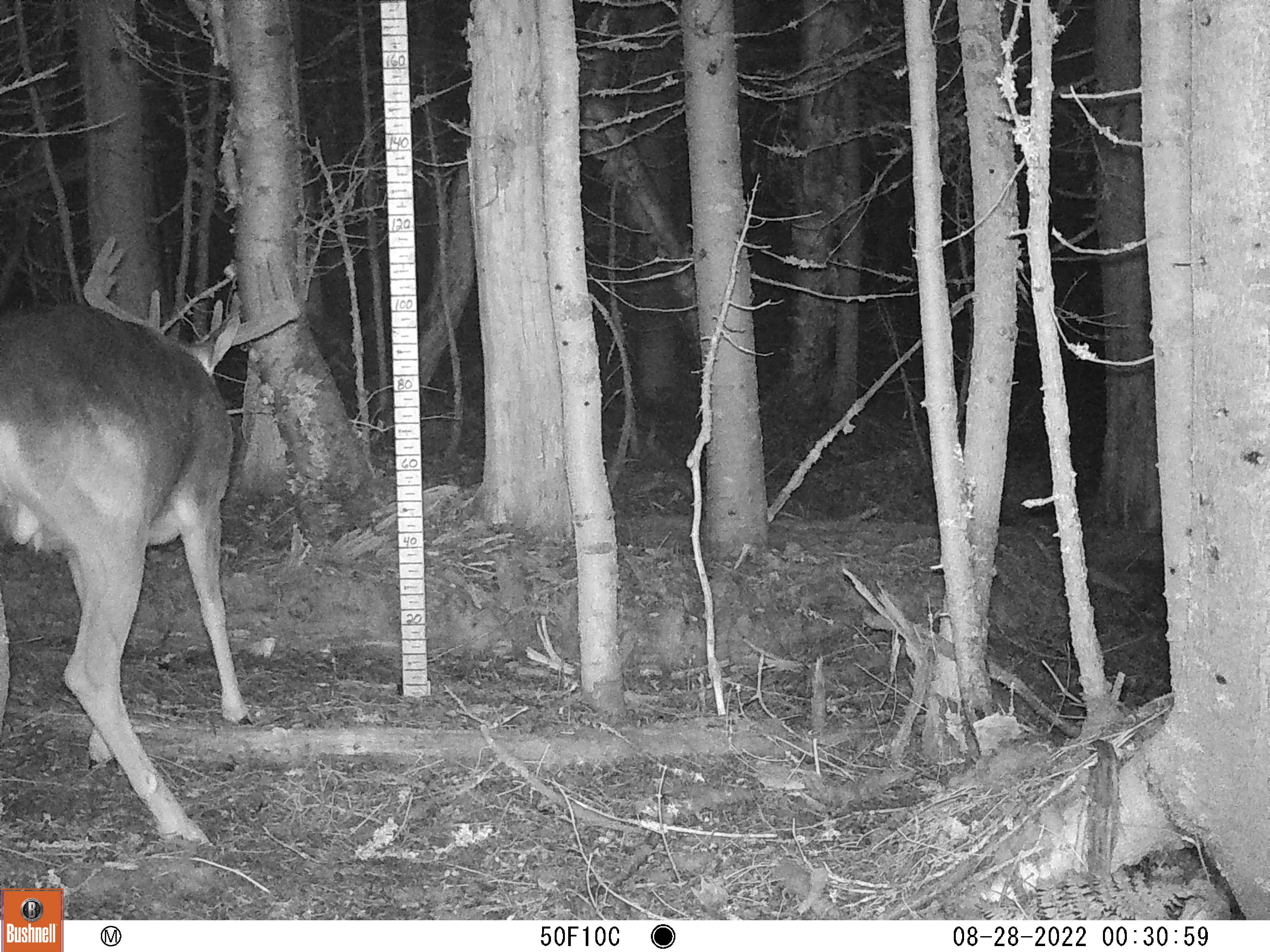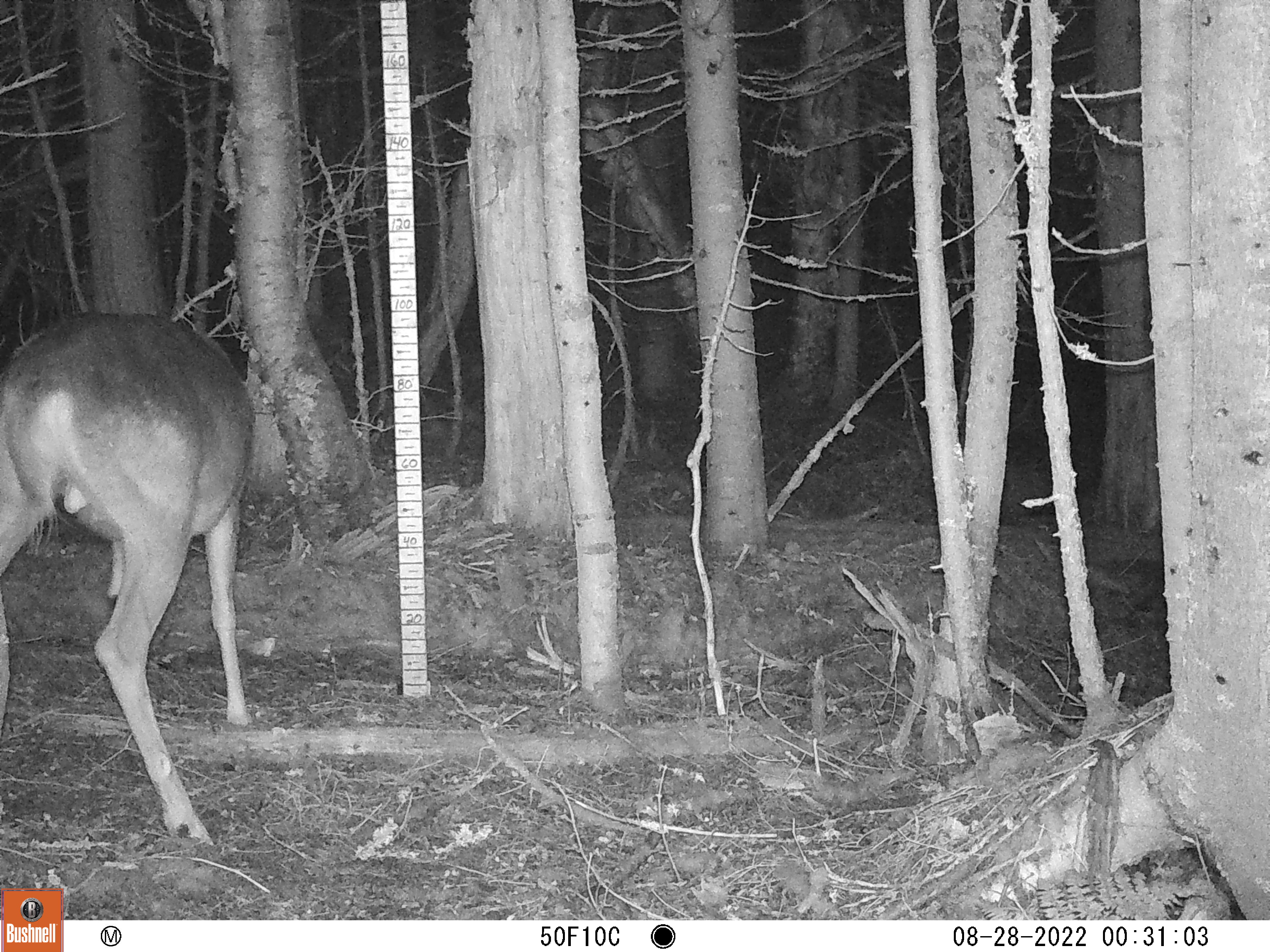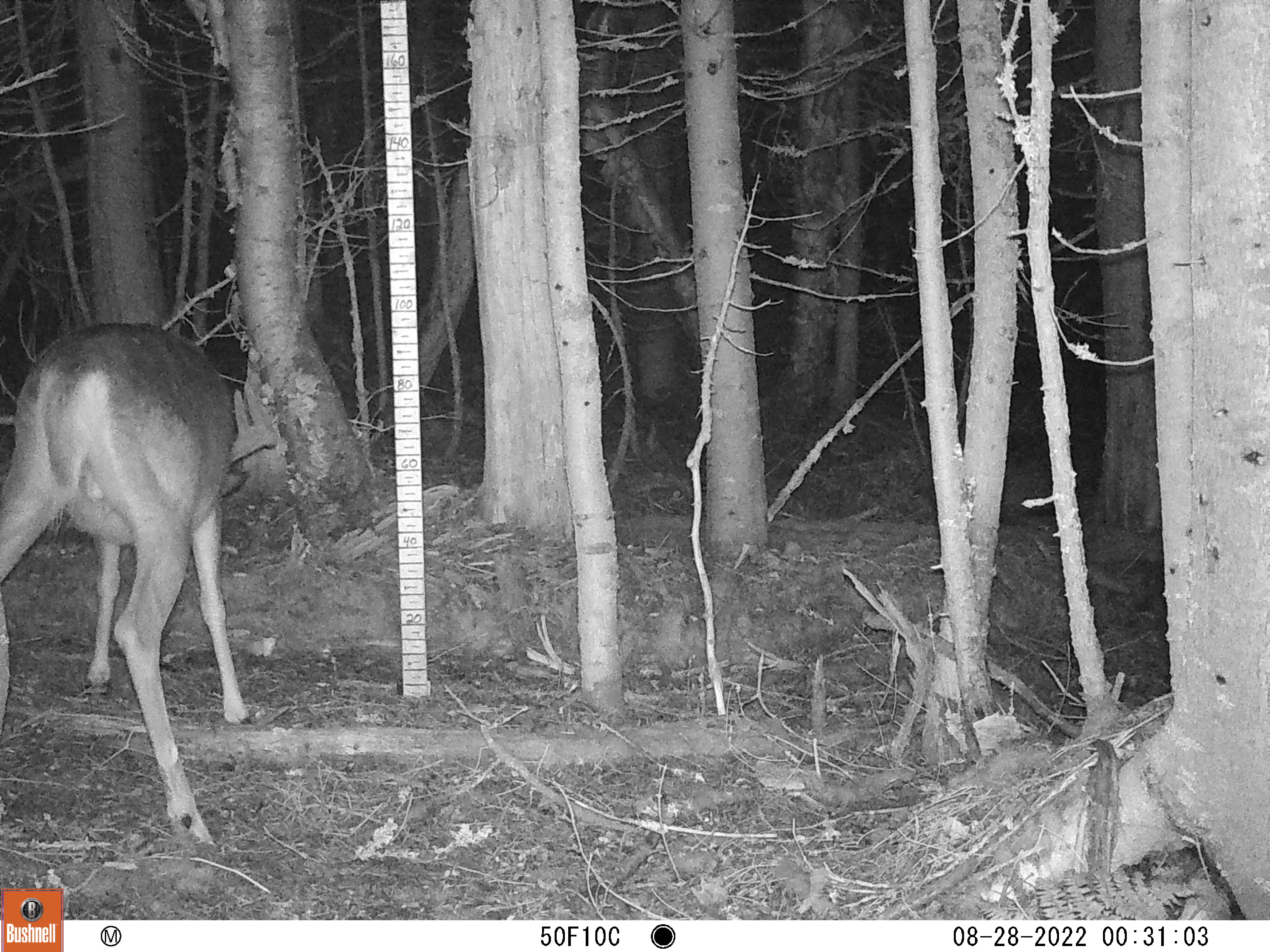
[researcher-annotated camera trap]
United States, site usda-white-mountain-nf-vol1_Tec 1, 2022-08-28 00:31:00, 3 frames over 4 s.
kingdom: Animalia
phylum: Chordata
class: Mammalia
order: Artiodactyla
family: Cervidae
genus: Odocoileus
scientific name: Odocoileus virginianus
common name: white-tailed deer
White-tailed deer (Odocoileus virginianus).